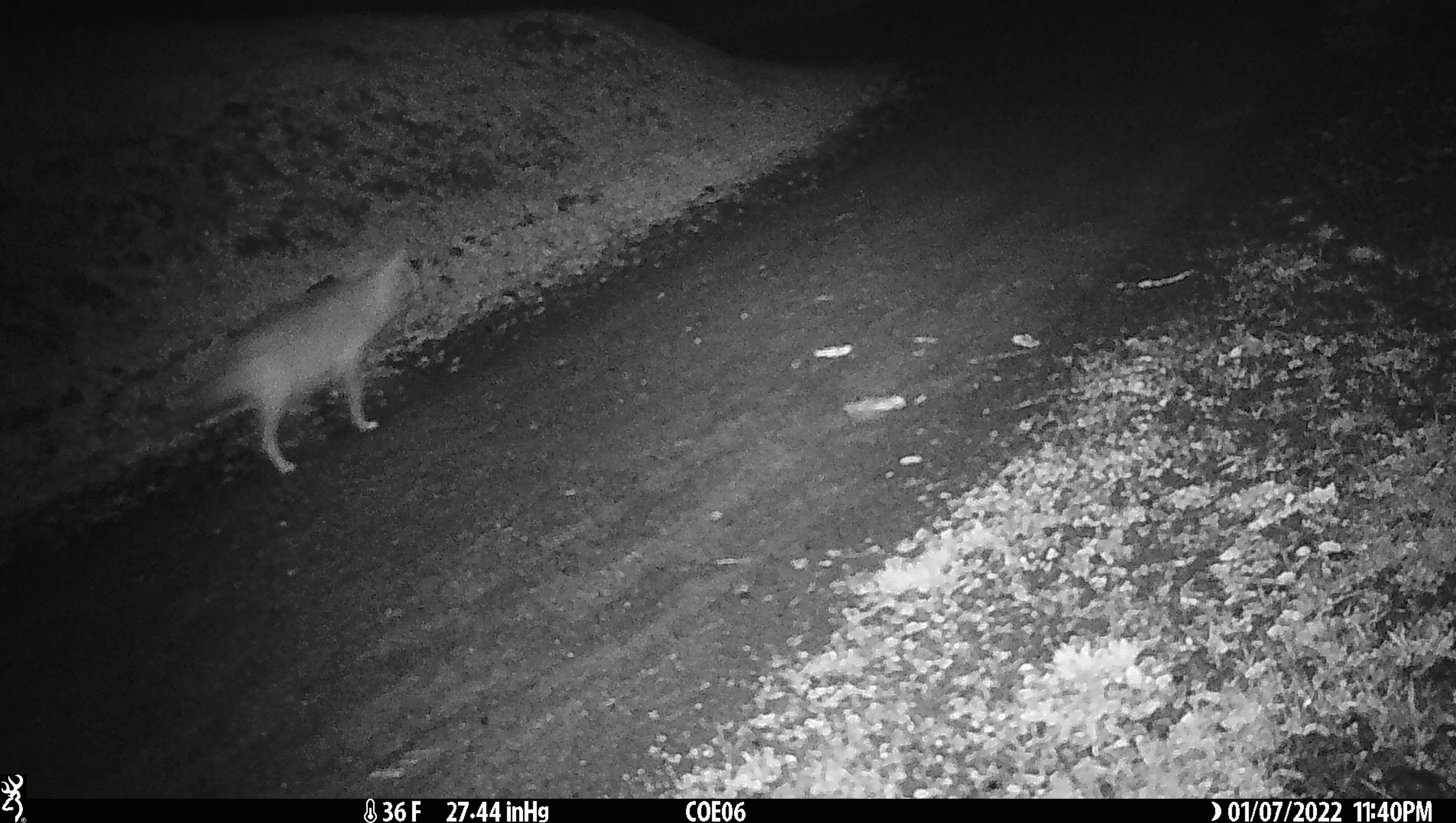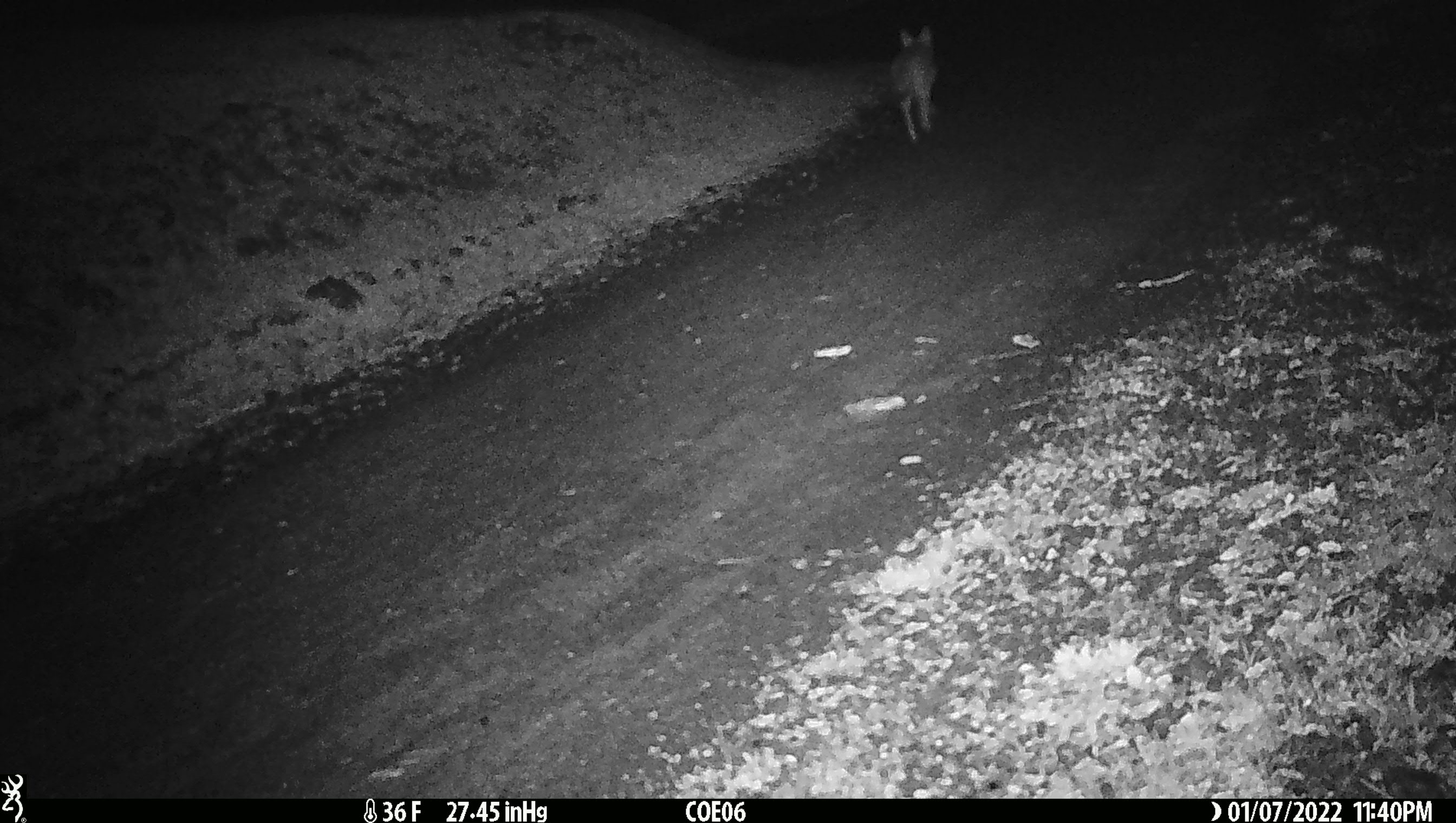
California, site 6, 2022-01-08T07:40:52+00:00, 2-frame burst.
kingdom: Animalia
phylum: Chordata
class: Mammalia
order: Carnivora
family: Canidae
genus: Canis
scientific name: Canis latrans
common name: coyote